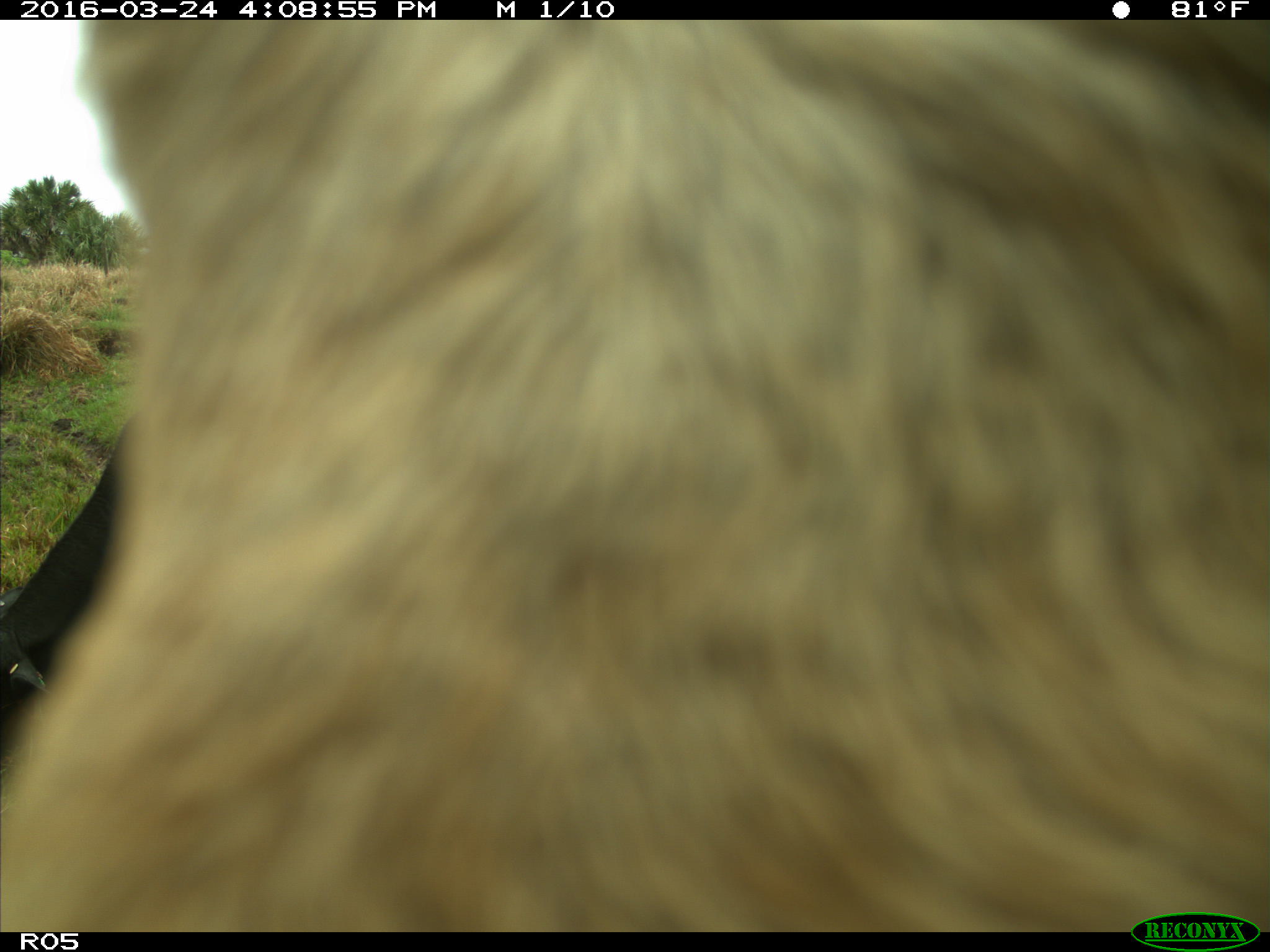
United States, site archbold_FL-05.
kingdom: Animalia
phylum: Chordata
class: Mammalia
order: Artiodactyla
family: Bovidae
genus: Bos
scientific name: Bos taurus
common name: domestic cow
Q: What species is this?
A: Bos taurus (domestic cow).